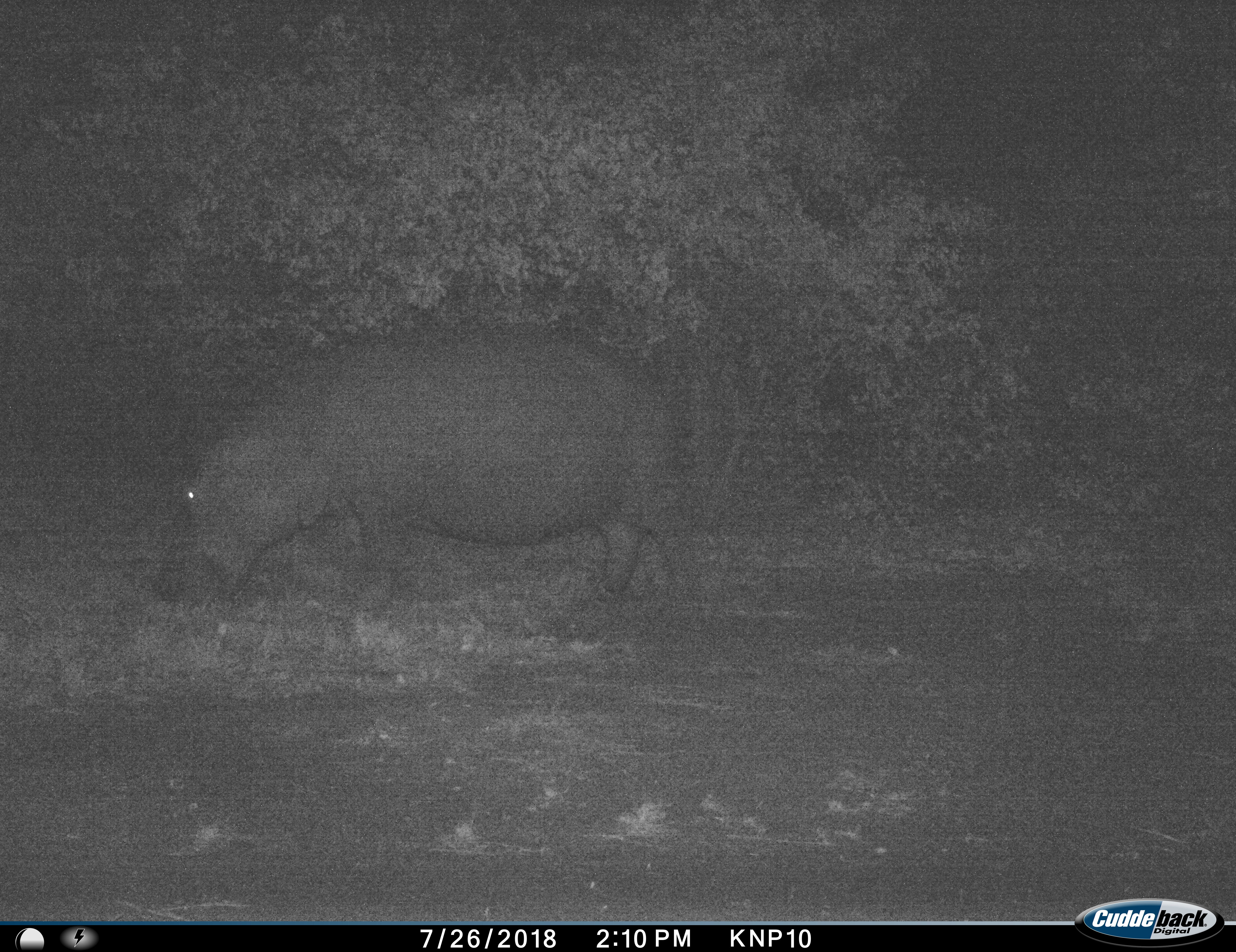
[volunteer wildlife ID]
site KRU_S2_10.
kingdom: Animalia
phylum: Chordata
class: Mammalia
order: Artiodactyla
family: Hippopotamidae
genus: Hippopotamus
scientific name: Hippopotamus amphibius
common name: hippopotamus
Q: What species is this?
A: Hippopotamus (Hippopotamus amphibius).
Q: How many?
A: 1.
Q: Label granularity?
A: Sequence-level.